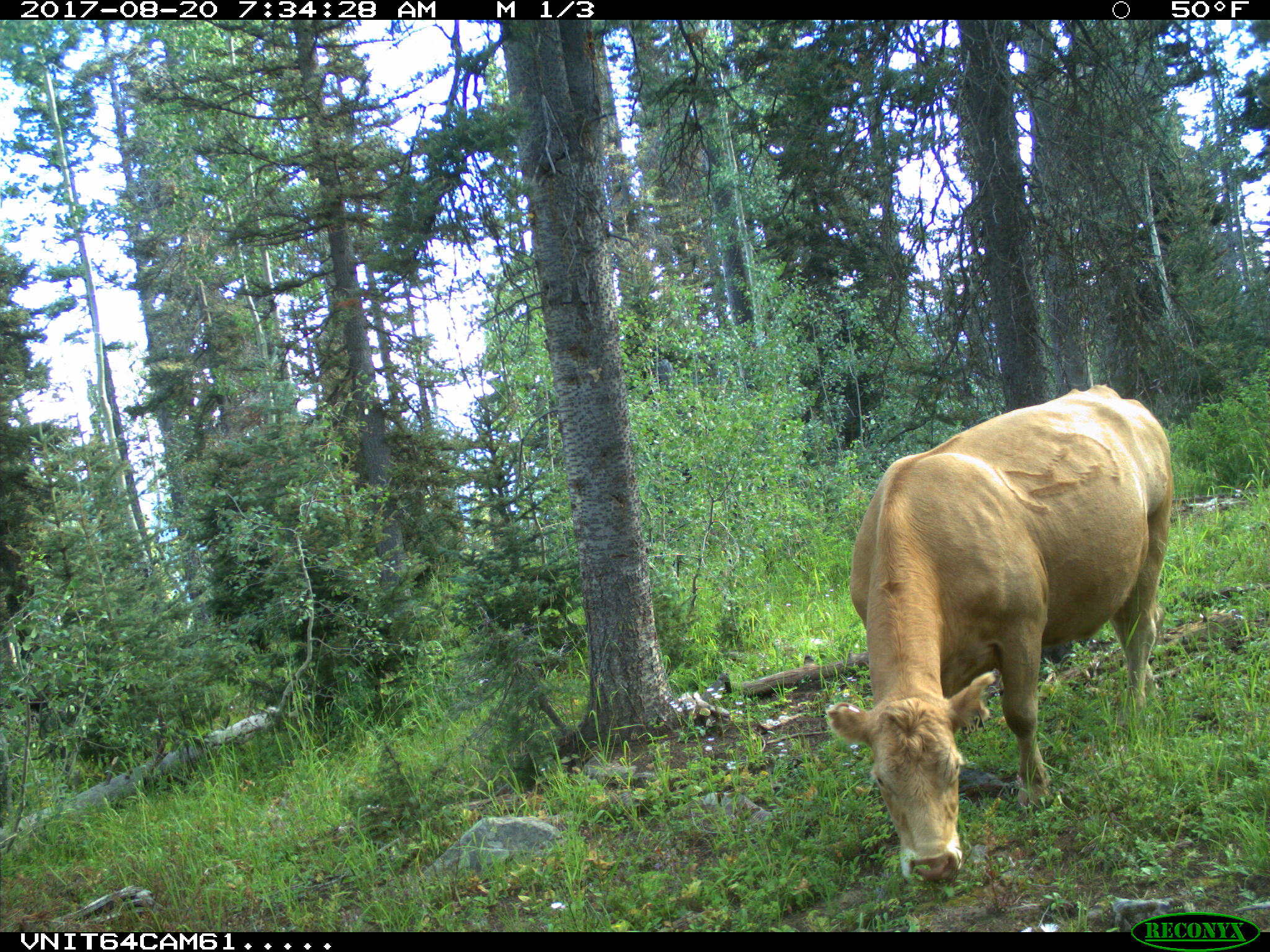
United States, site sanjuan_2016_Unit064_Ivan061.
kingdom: Animalia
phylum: Chordata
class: Mammalia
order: Artiodactyla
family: Bovidae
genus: Bos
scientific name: Bos taurus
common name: domestic cow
Bos taurus (domestic cow).